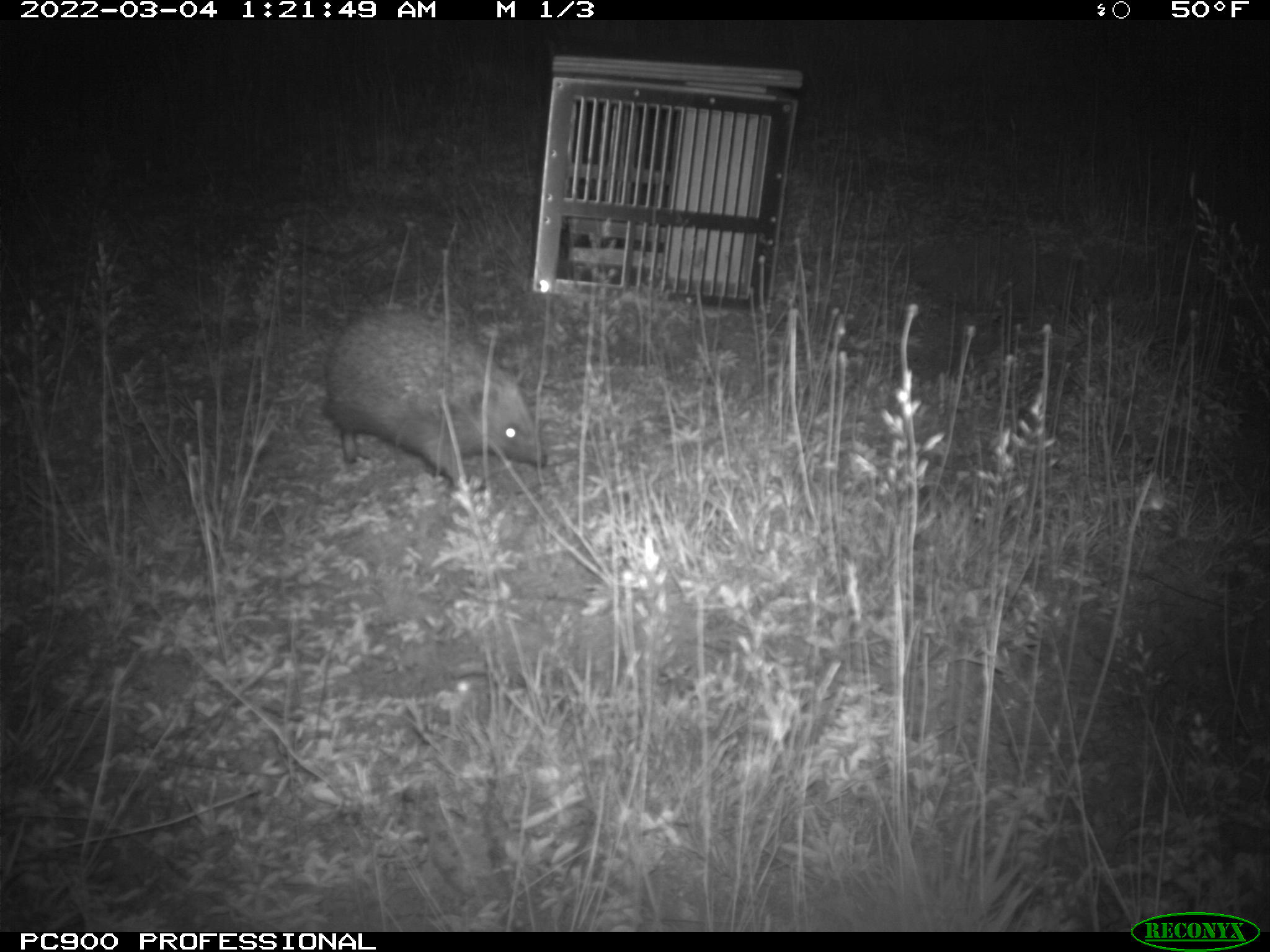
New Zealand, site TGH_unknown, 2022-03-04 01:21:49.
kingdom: Animalia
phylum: Chordata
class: Mammalia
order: Eulipotyphla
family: Erinaceidae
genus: Erinaceus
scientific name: Erinaceus europaeus europaeus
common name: european hedgehog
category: hedgehog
Hedgehog (european hedgehog) (Erinaceus europaeus europaeus).